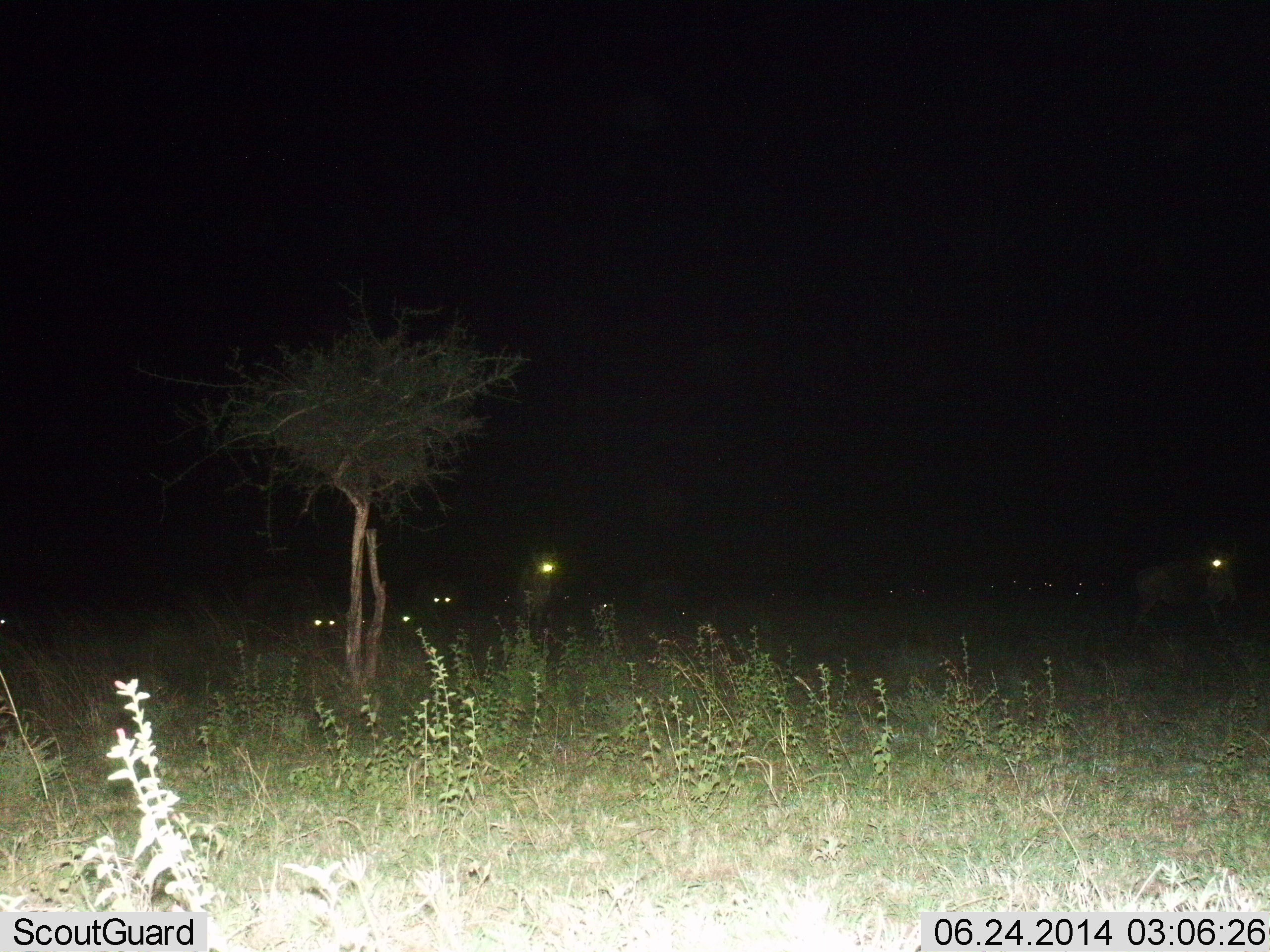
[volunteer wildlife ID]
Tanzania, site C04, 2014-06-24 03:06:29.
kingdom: Animalia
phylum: Chordata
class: Mammalia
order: Artiodactyla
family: Bovidae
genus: Connochaetes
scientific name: Connochaetes taurinus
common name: blue wildebeest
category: wildebeest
Wildebeest (blue wildebeest) (Connochaetes taurinus), count 5. Behavior (volunteer vote fractions): standing 83%, resting 50%, moving 17%, interacting 0%. Young present (vote fraction): 0%. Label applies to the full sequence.